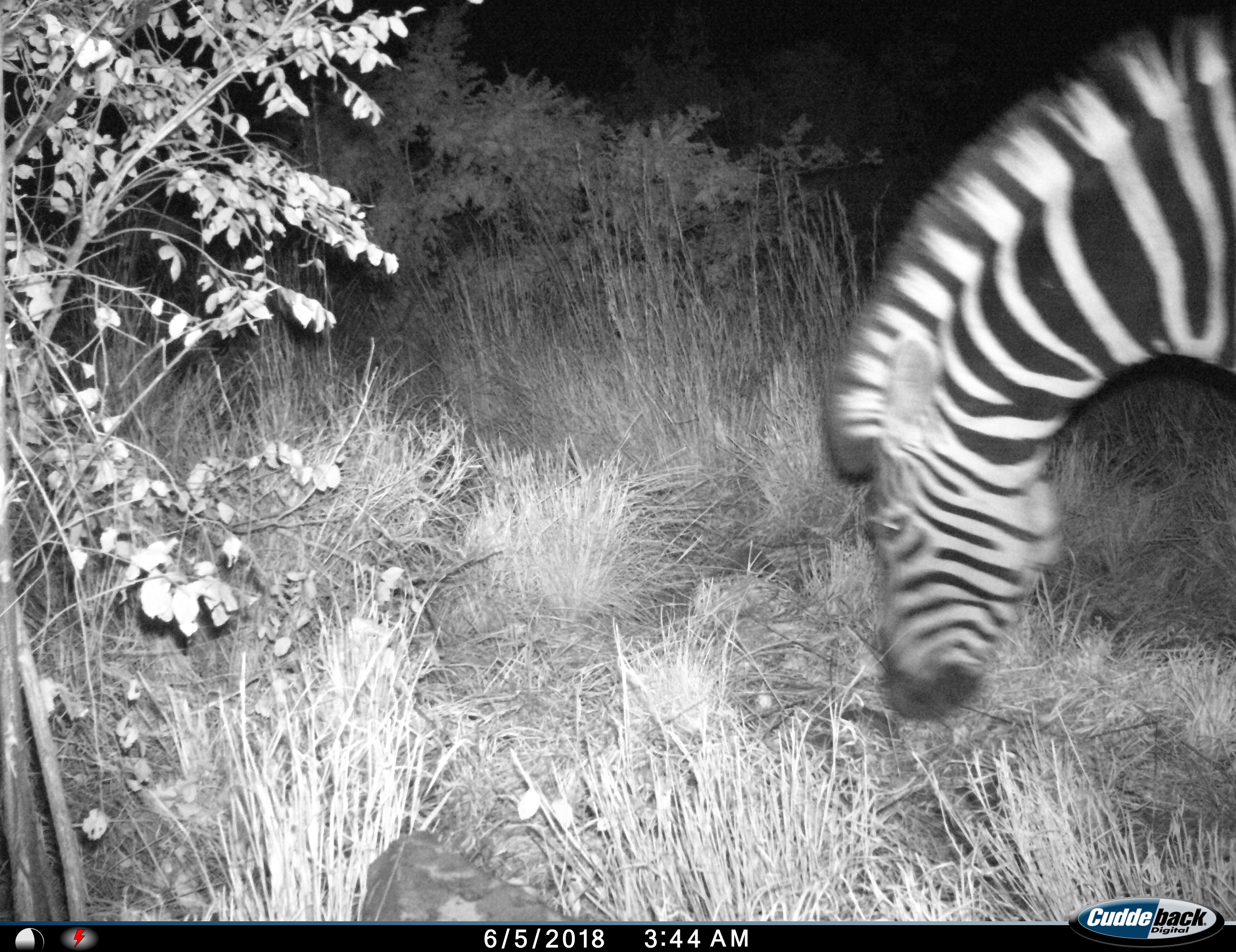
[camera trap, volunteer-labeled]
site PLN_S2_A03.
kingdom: Animalia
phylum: Chordata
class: Mammalia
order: Perissodactyla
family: Equidae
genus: Equus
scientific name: Equus quagga burchellii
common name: burchell's zebra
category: zebraburchells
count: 1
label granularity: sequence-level